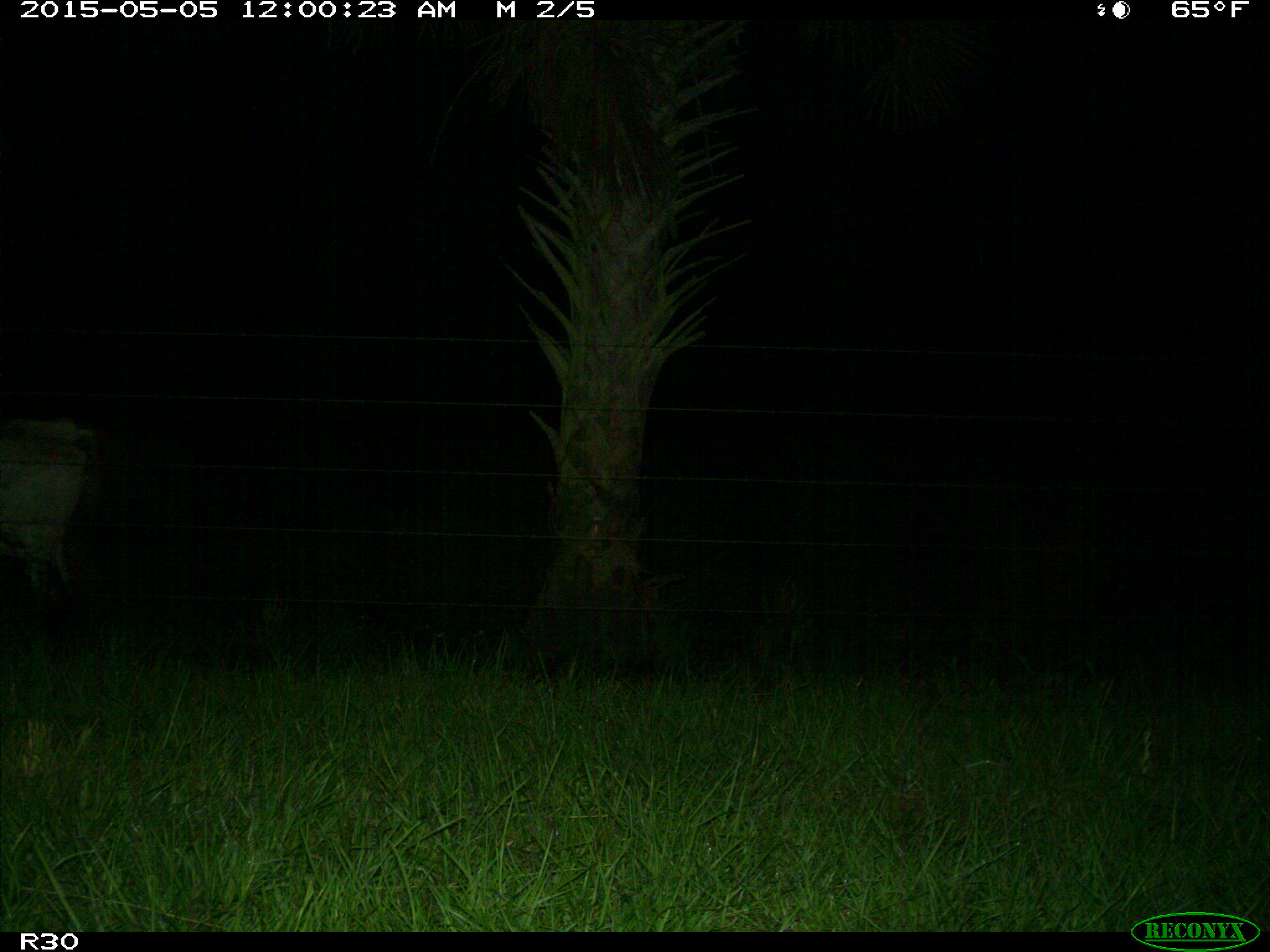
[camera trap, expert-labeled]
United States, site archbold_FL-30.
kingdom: Animalia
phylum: Chordata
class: Mammalia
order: Artiodactyla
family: Bovidae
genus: Bos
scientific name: Bos taurus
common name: domestic cow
Bos taurus (domestic cow).